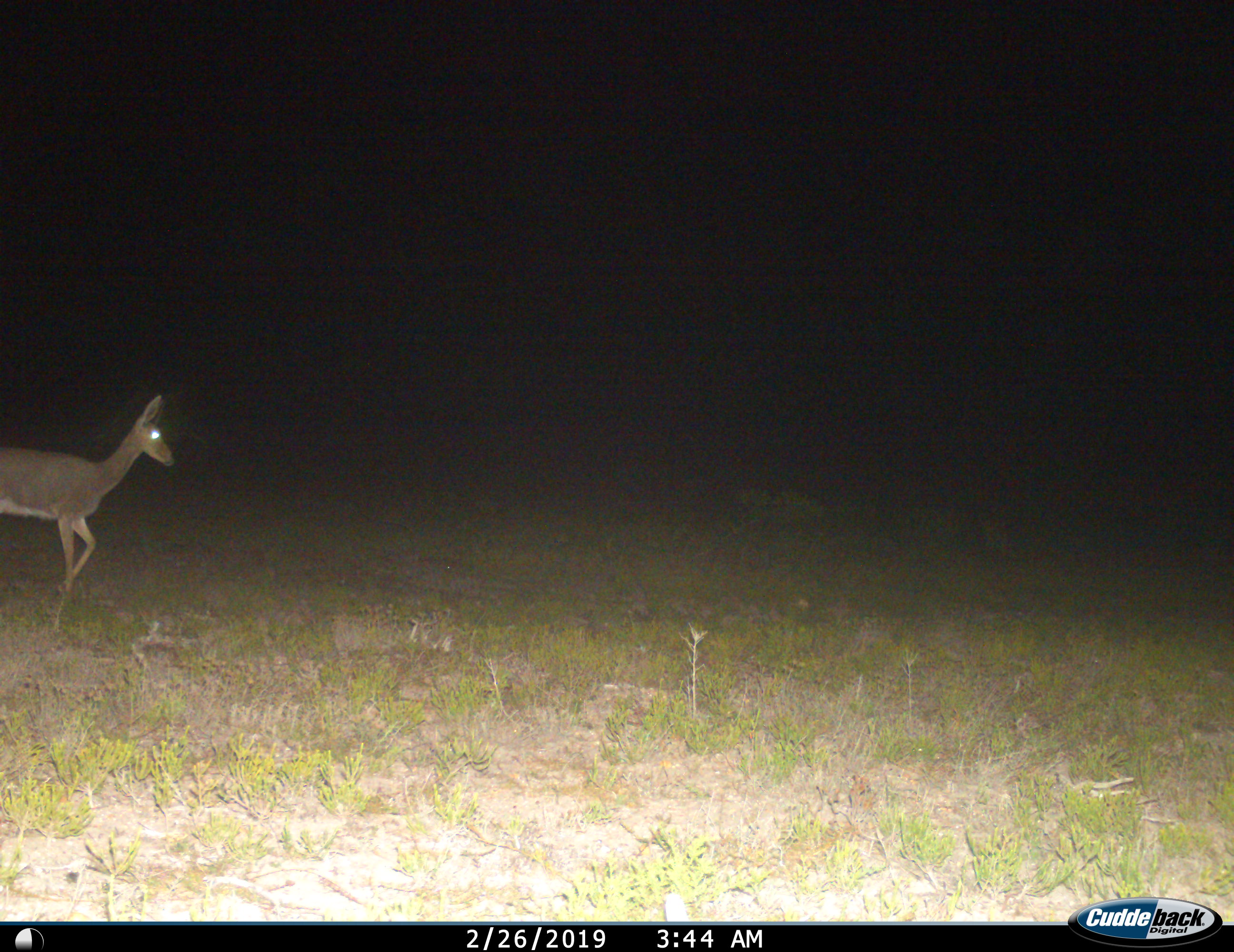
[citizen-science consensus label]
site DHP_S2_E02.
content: unidentified animal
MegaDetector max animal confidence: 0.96